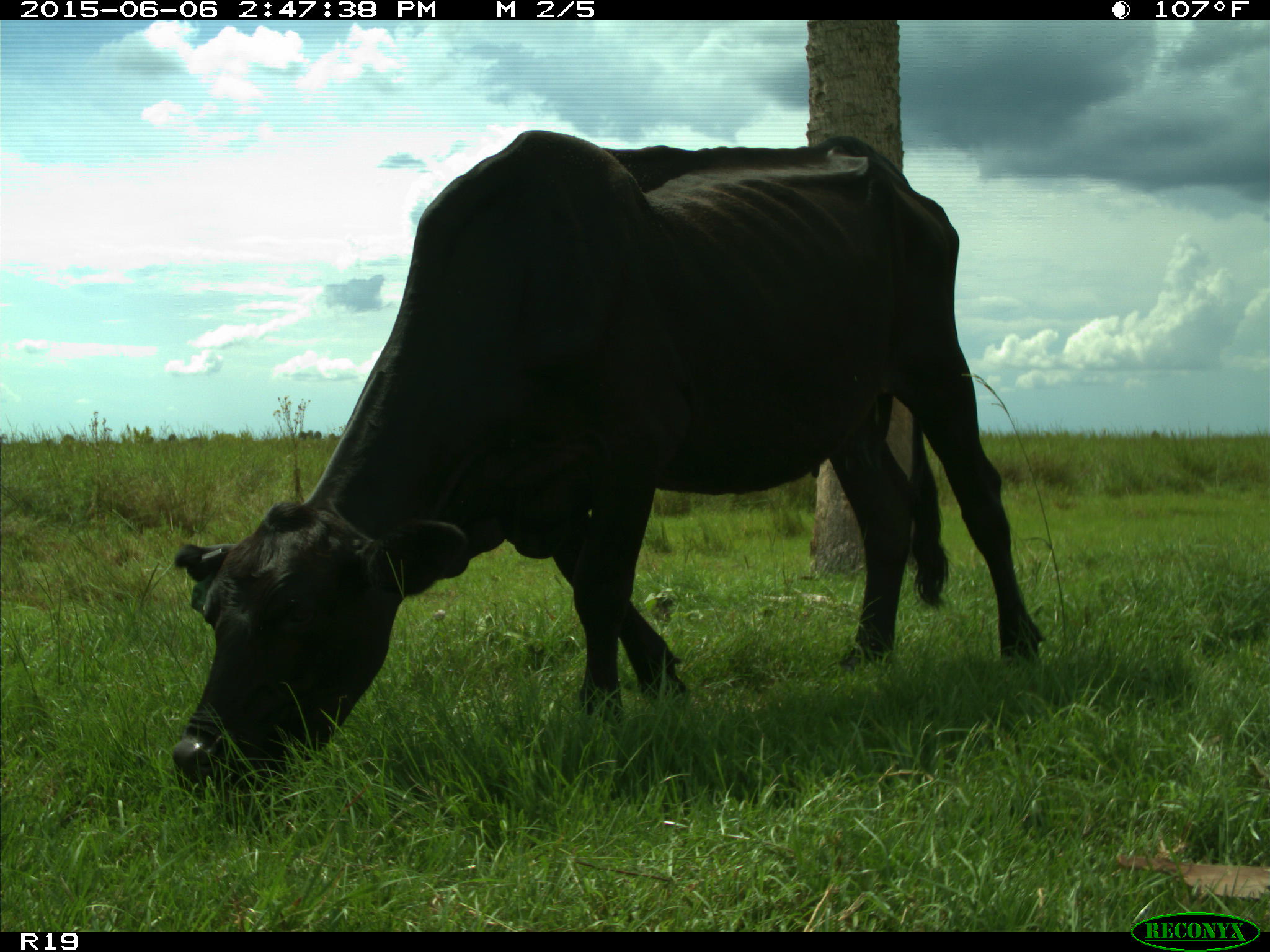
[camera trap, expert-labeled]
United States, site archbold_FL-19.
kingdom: Animalia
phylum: Chordata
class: Mammalia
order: Artiodactyla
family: Bovidae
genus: Bos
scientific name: Bos taurus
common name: domestic cow